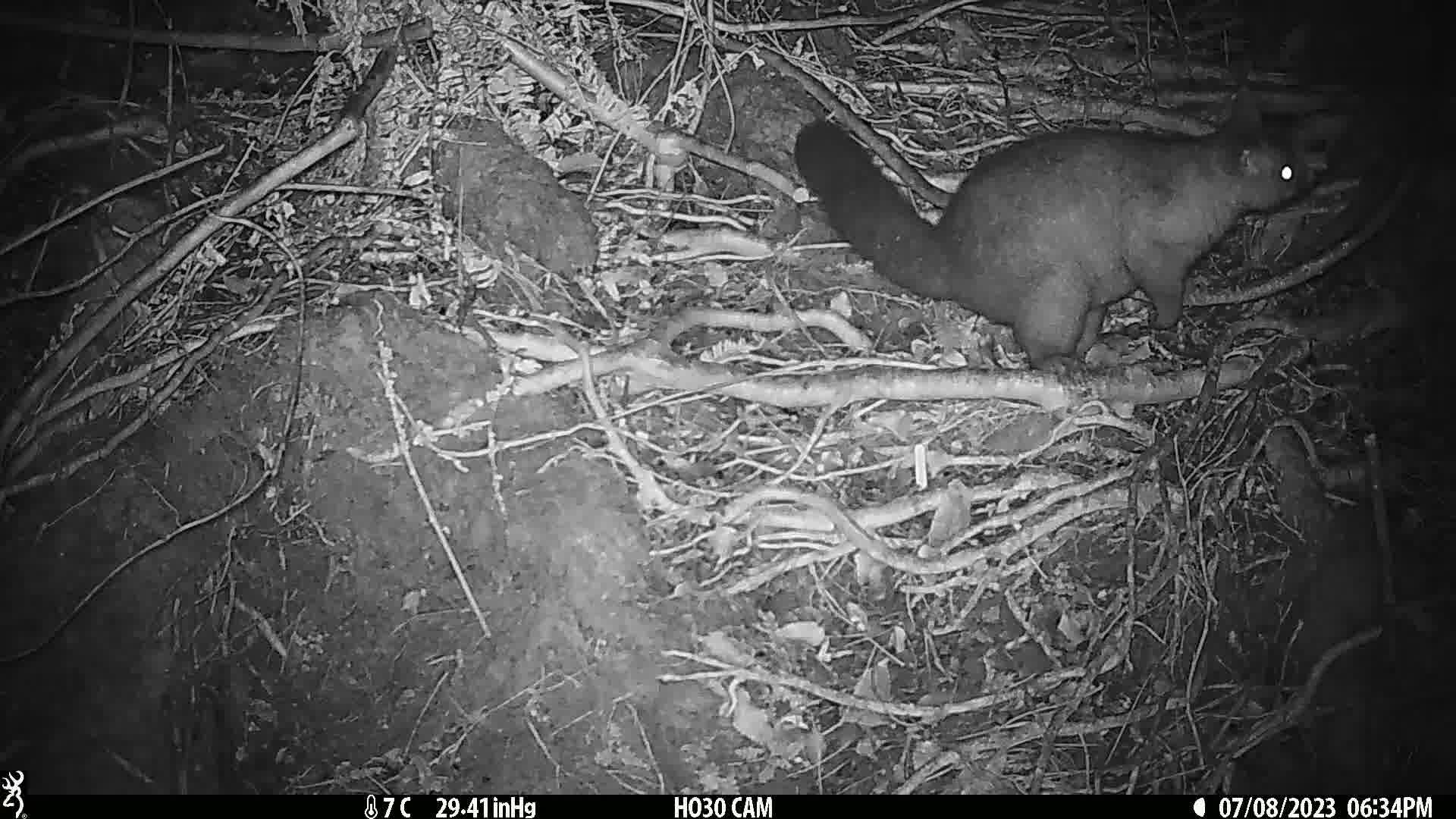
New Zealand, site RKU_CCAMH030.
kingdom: Animalia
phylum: Chordata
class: Mammalia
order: Diprotodontia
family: Phalangeridae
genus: Trichosurus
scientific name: Trichosurus vulpecula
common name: common brushtail possum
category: possum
Possum (common brushtail possum) (Trichosurus vulpecula).